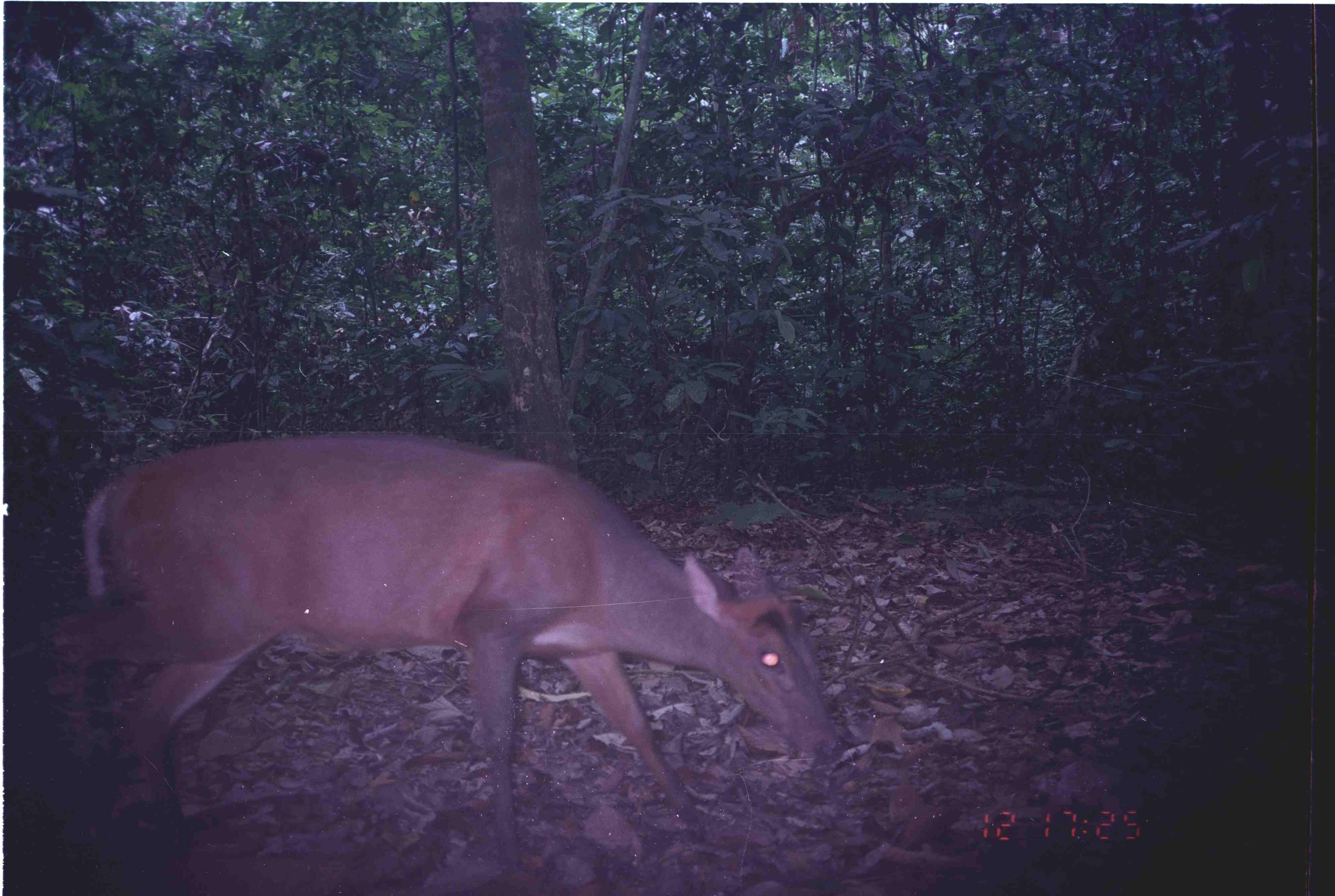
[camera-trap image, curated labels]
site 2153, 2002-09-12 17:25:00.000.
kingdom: Animalia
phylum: Chordata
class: Mammalia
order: Artiodactyla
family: Cervidae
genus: Muntiacus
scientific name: Muntiacus muntjak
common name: southern red muntjac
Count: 1.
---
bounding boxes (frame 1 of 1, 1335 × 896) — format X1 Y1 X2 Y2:
muntiacus muntjak: 43 430 846 885